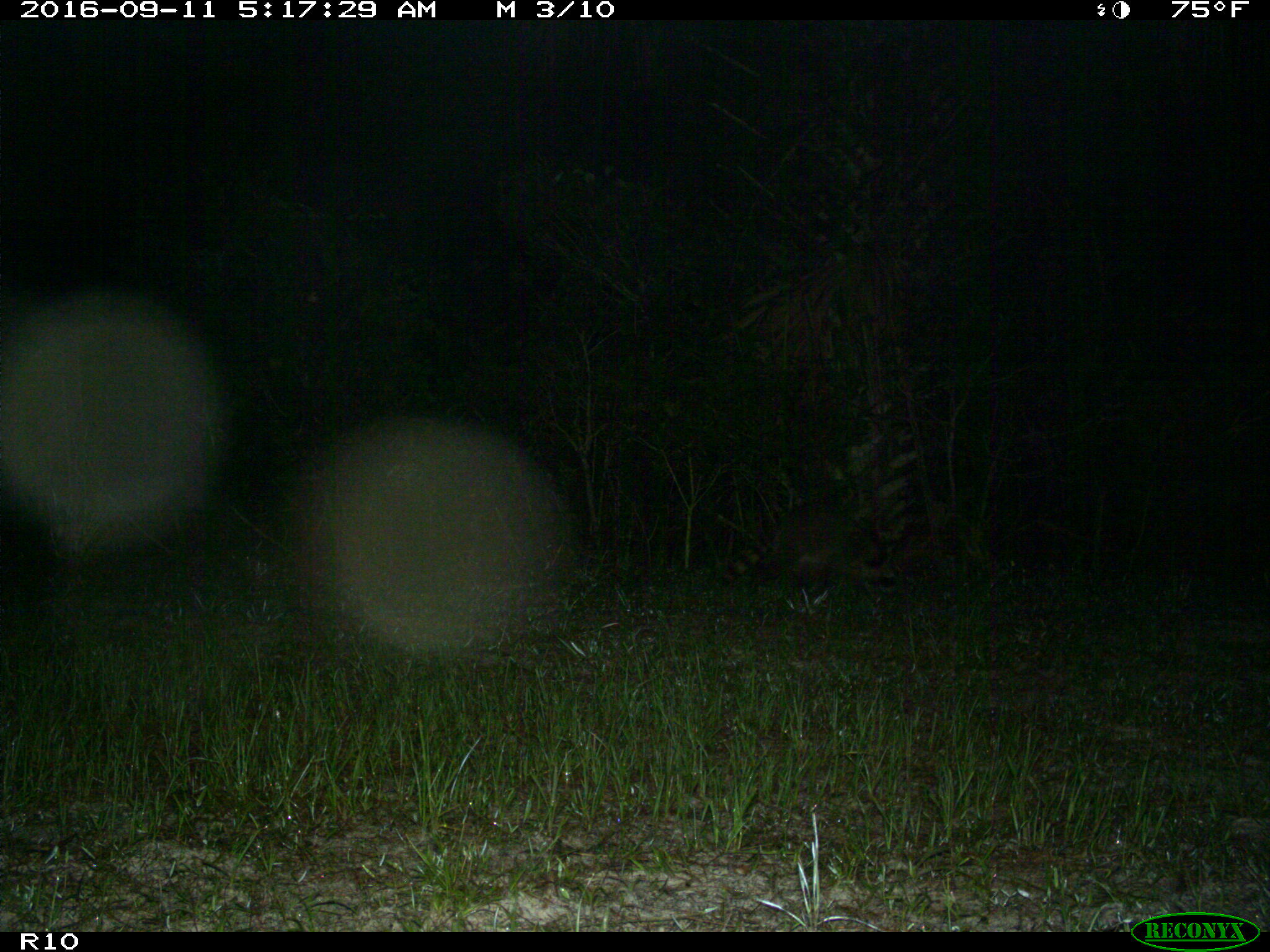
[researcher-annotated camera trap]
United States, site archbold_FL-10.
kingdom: Animalia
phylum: Chordata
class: Mammalia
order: Carnivora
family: Procyonidae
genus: Procyon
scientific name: Procyon lotor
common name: common raccoon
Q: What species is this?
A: Procyon lotor (common raccoon).